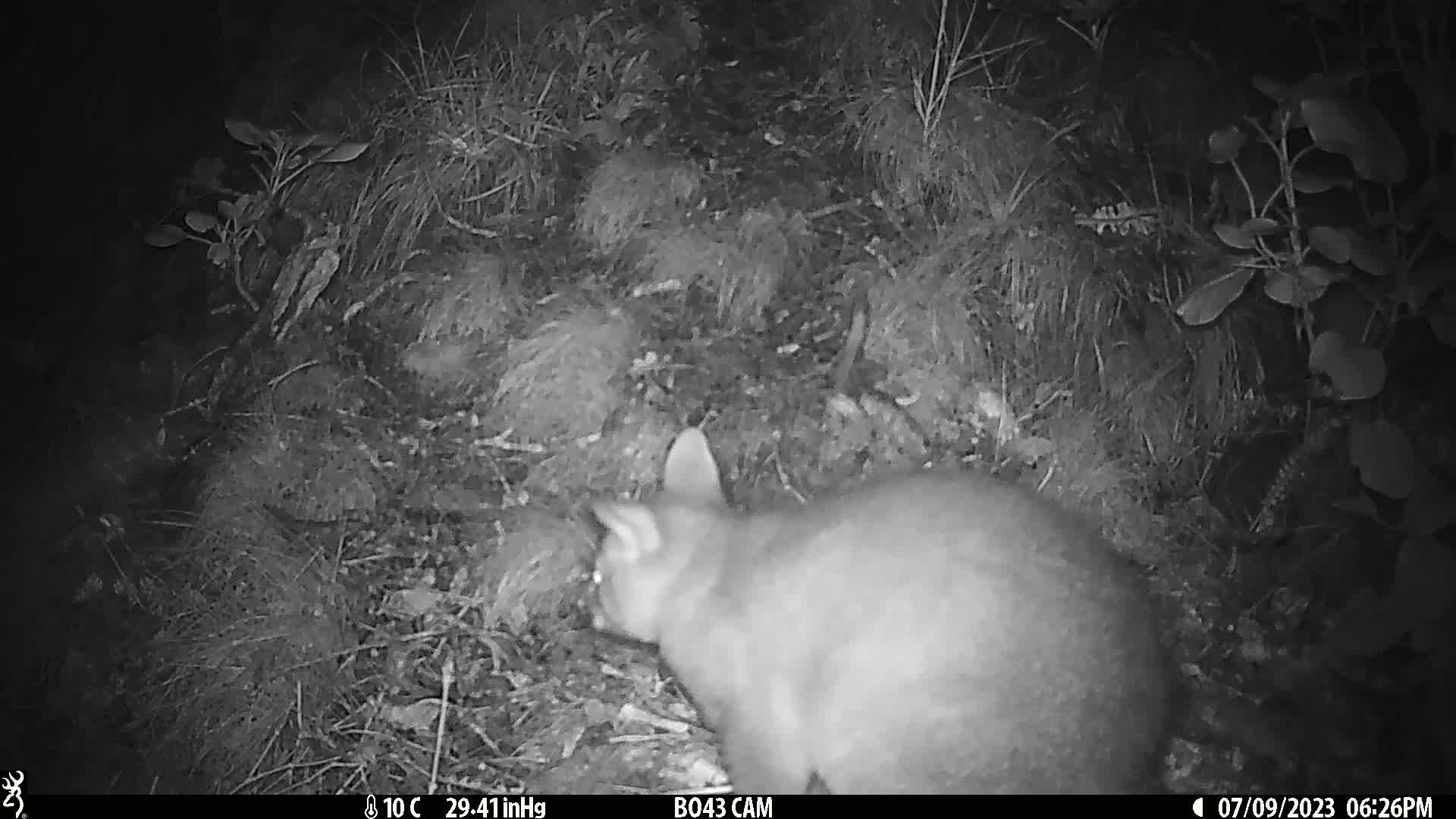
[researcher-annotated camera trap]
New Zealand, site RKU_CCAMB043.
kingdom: Animalia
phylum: Chordata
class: Mammalia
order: Diprotodontia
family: Phalangeridae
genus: Trichosurus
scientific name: Trichosurus vulpecula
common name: common brushtail possum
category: possum